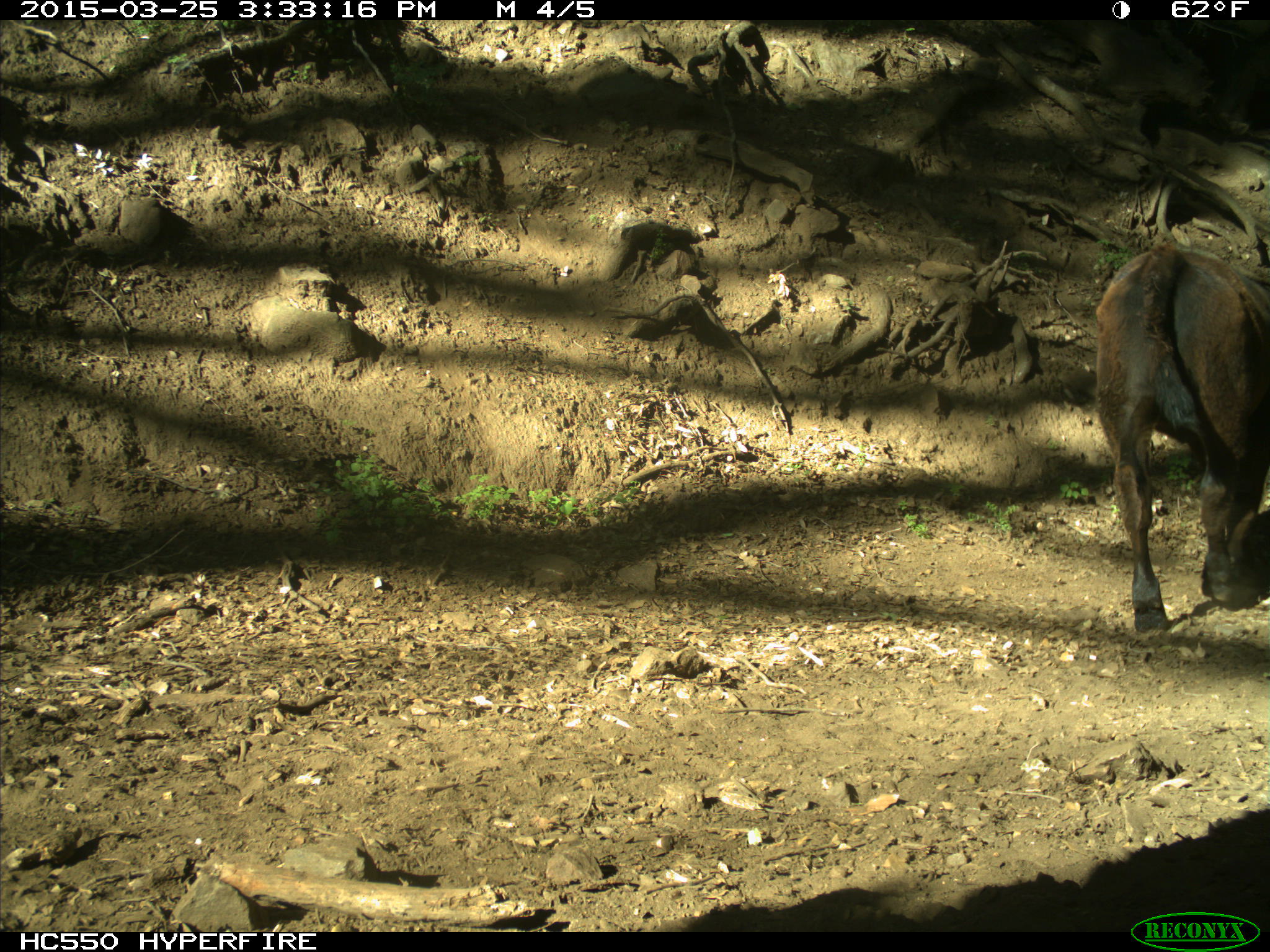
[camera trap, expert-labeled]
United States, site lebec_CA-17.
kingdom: Animalia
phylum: Chordata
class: Mammalia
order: Artiodactyla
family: Bovidae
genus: Bos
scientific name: Bos taurus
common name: domestic cow